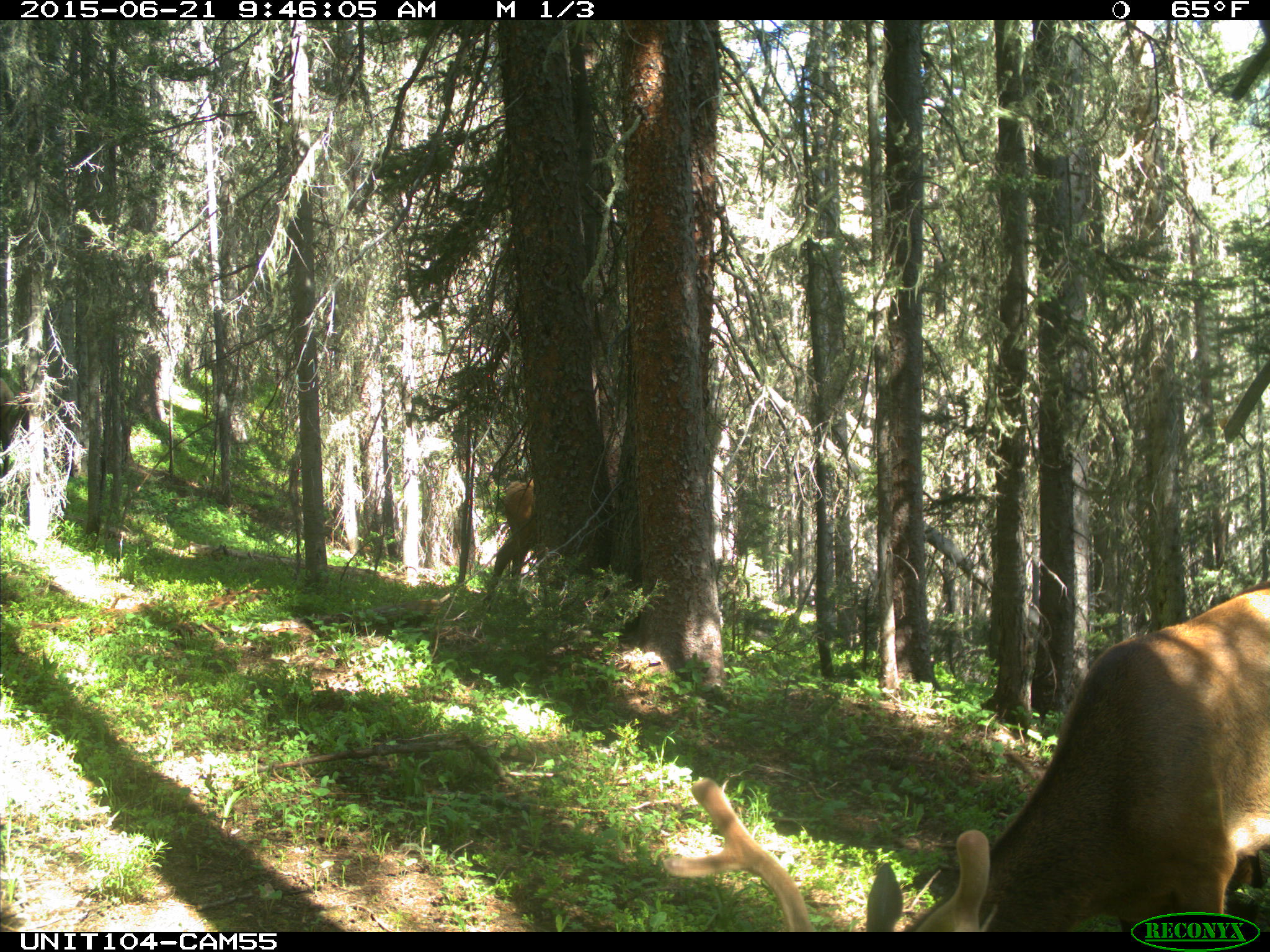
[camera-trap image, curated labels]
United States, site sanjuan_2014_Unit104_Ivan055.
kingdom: Animalia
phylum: Chordata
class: Mammalia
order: Artiodactyla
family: Cervidae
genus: Cervus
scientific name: Cervus elaphus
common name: red deer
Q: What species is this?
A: Cervus elaphus (red deer).